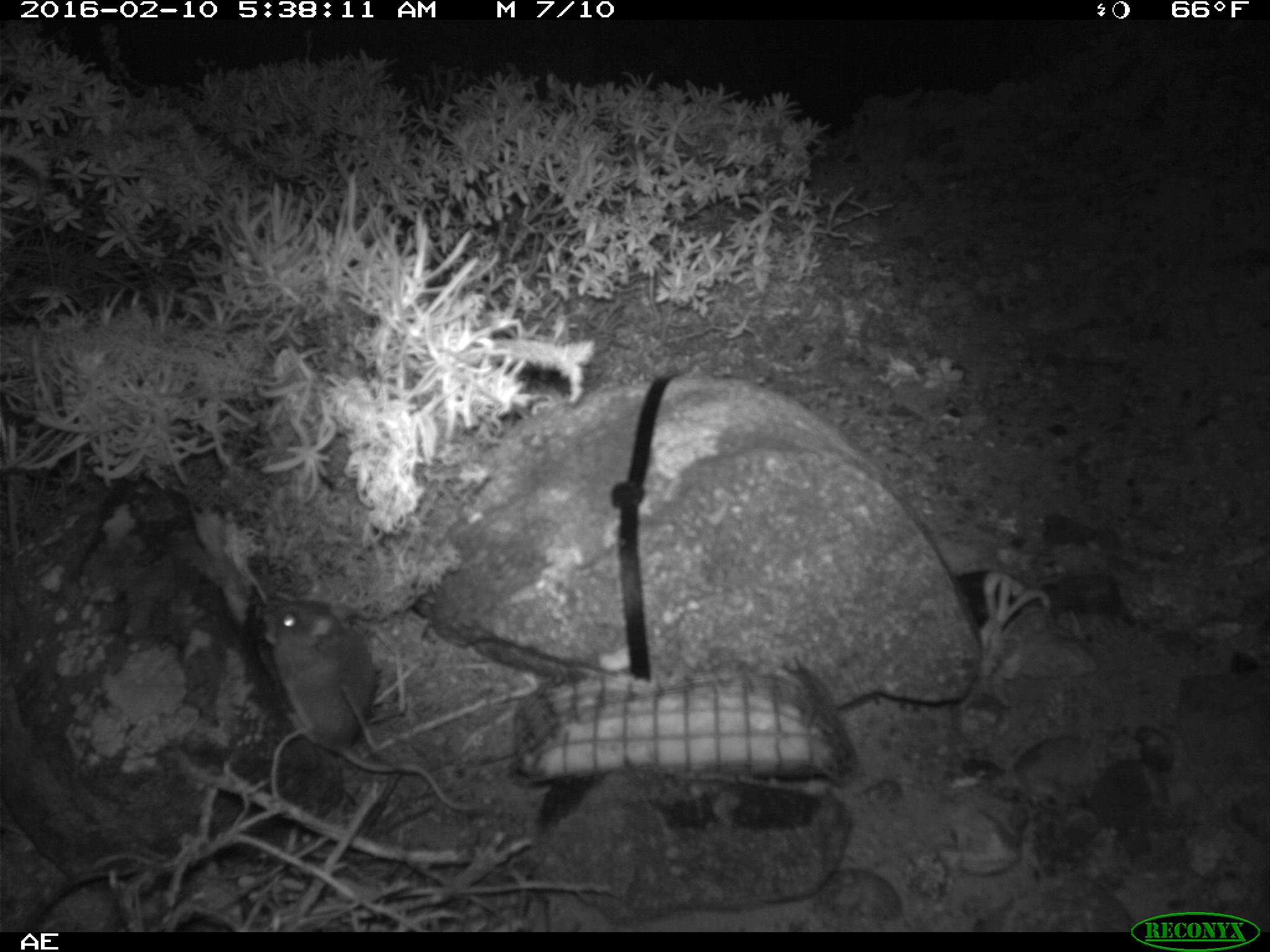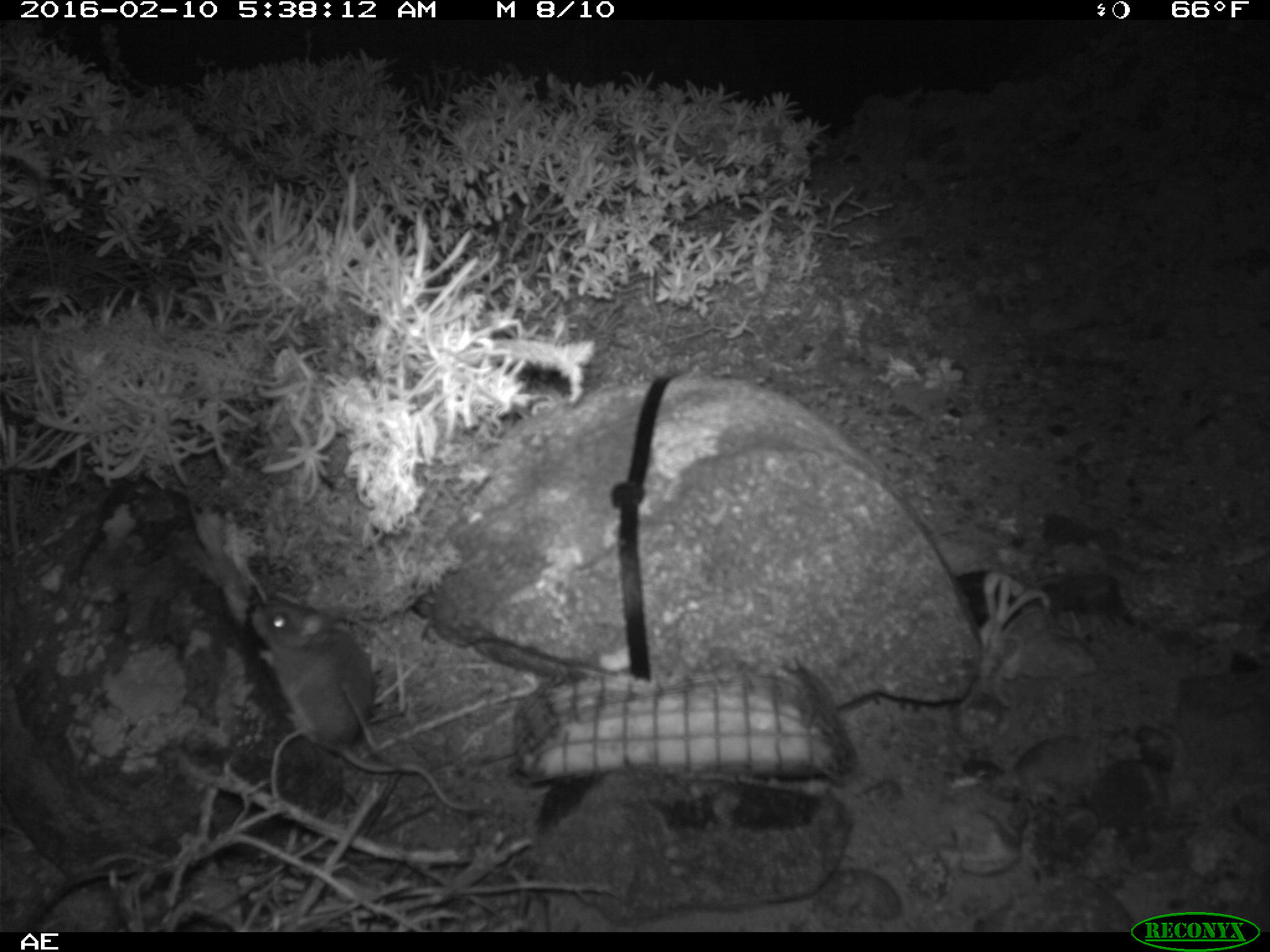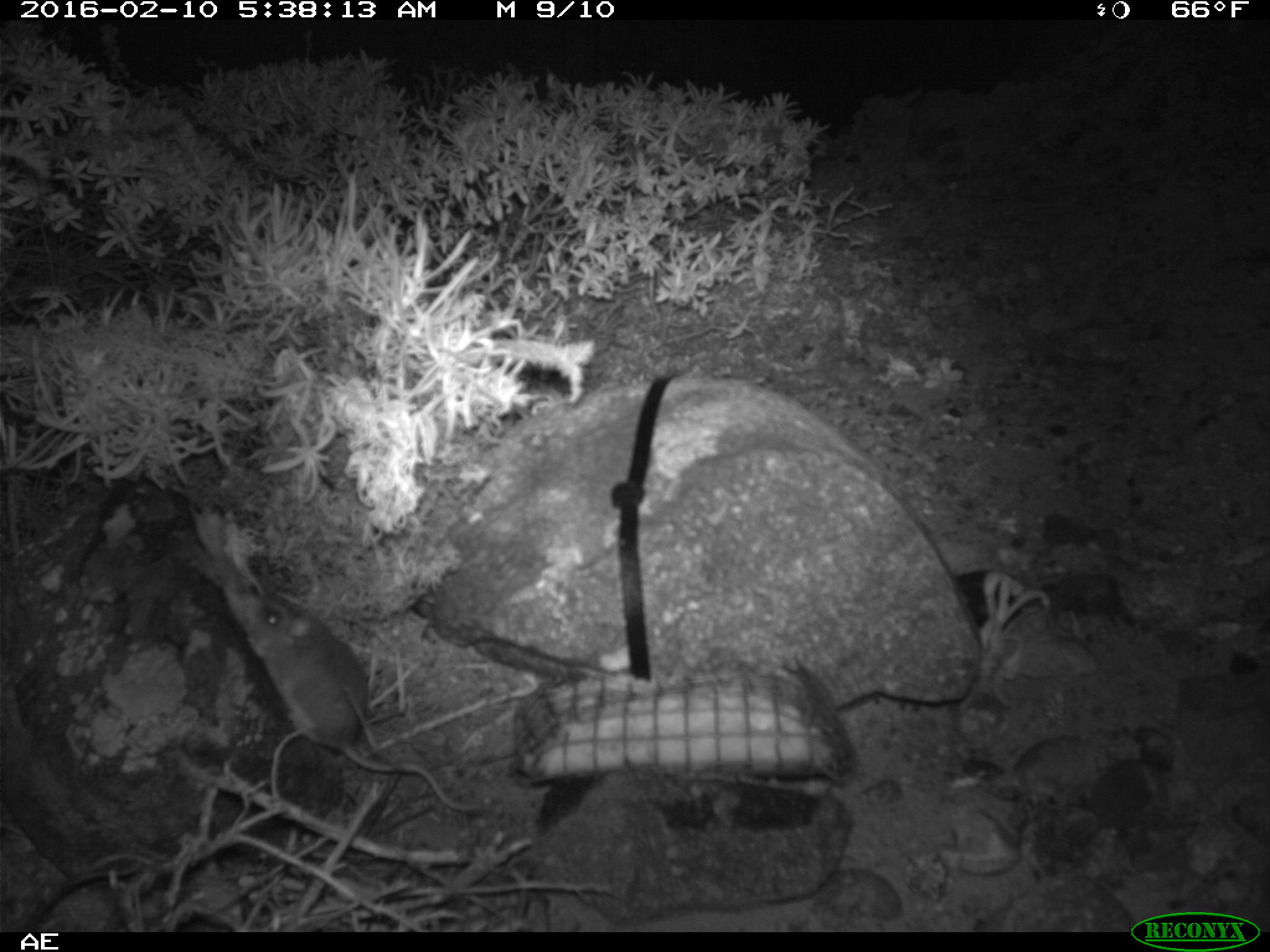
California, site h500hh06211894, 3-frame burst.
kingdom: Animalia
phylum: Chordata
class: Mammalia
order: Rodentia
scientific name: Rodentia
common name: rodent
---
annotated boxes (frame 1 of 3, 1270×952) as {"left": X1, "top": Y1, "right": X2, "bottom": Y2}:
rodent: {"left": 262, "top": 599, "right": 491, "bottom": 813}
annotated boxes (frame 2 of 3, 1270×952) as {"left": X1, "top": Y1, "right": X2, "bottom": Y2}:
rodent: {"left": 252, "top": 606, "right": 481, "bottom": 808}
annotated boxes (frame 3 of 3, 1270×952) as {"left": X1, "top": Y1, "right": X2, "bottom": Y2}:
rodent: {"left": 240, "top": 594, "right": 494, "bottom": 814}